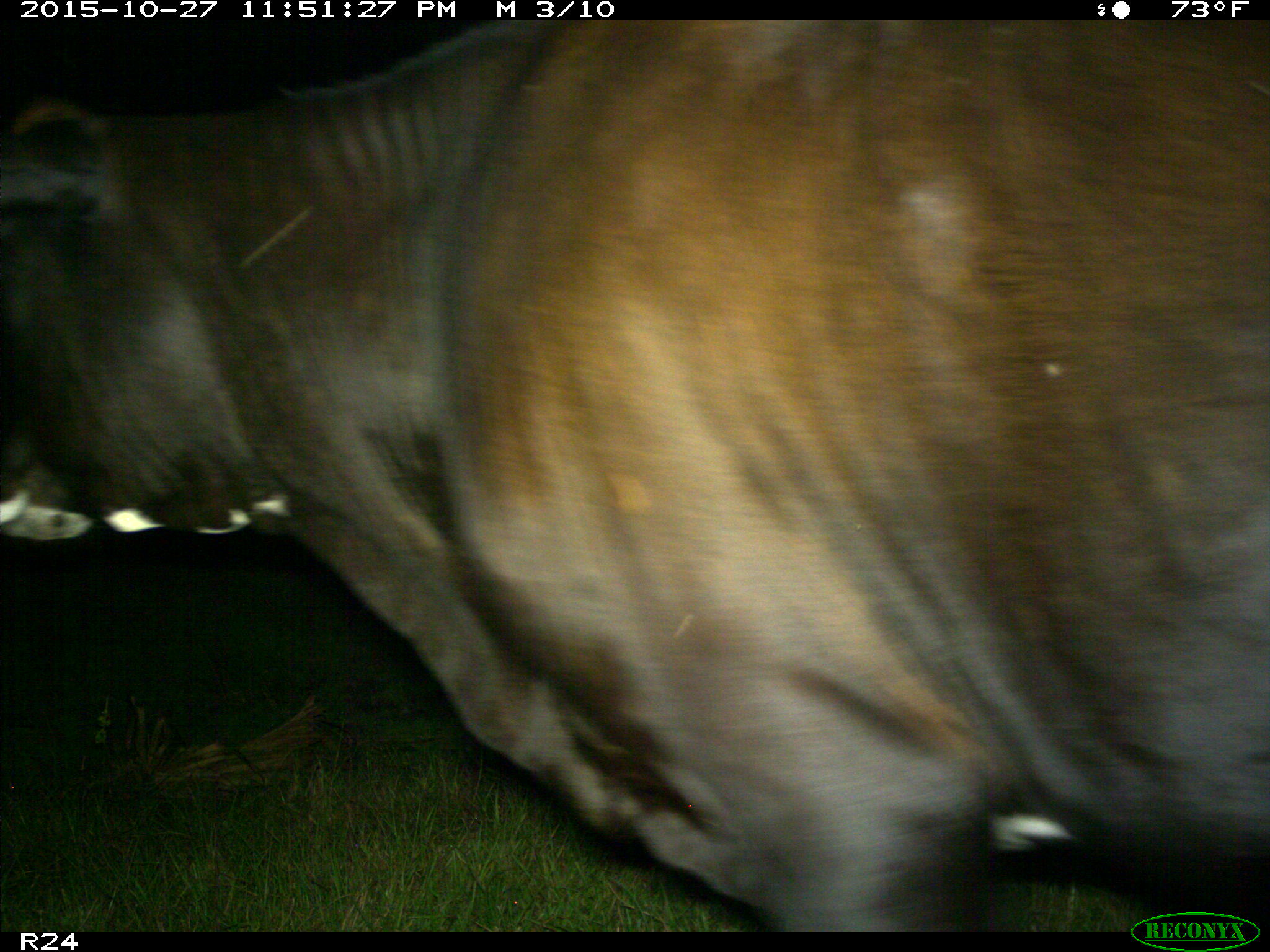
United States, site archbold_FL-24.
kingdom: Animalia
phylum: Chordata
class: Mammalia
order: Artiodactyla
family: Bovidae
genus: Bos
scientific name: Bos taurus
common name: domestic cow